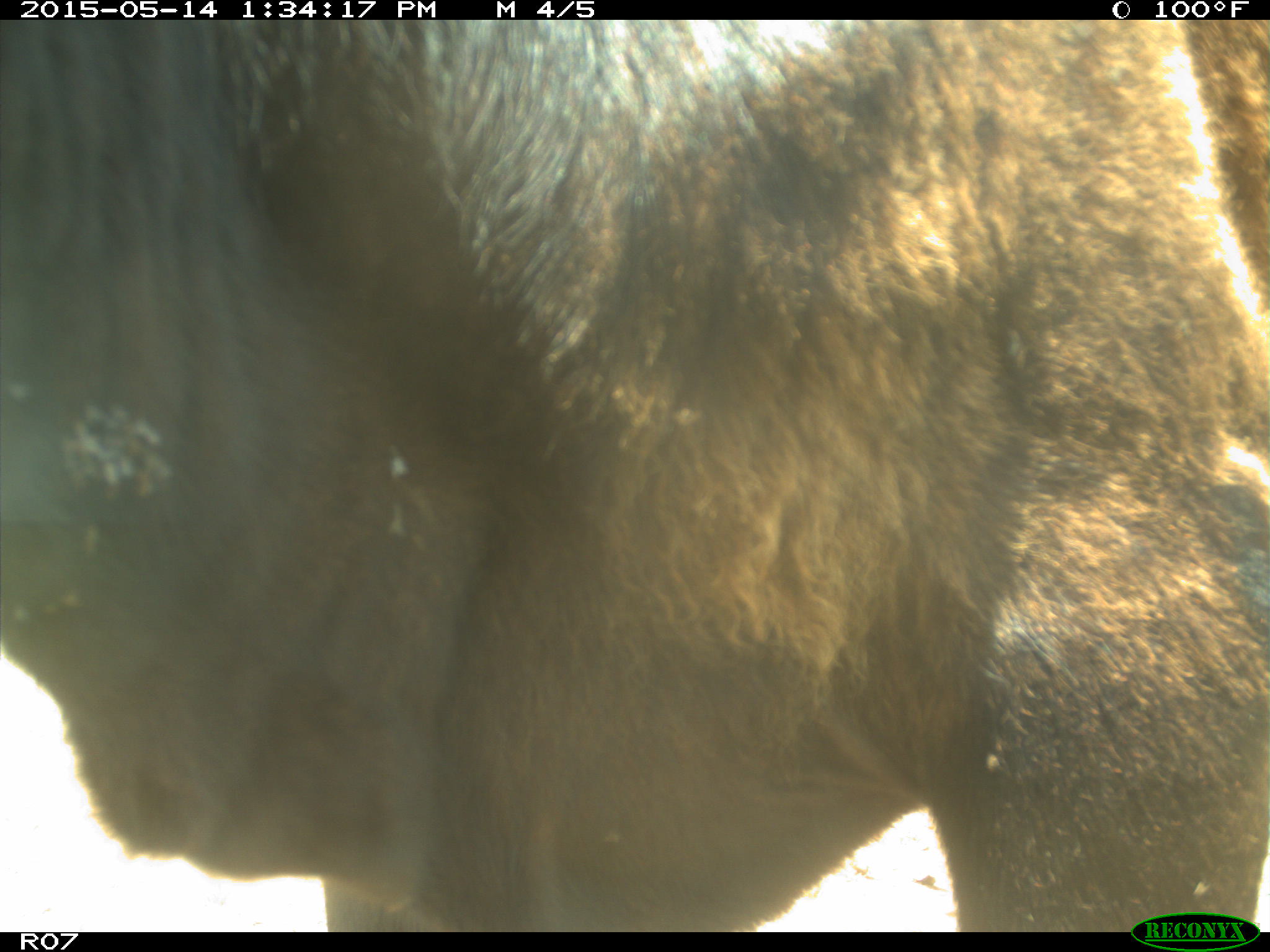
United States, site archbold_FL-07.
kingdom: Animalia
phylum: Chordata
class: Mammalia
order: Artiodactyla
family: Bovidae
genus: Bos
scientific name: Bos taurus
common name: domestic cow